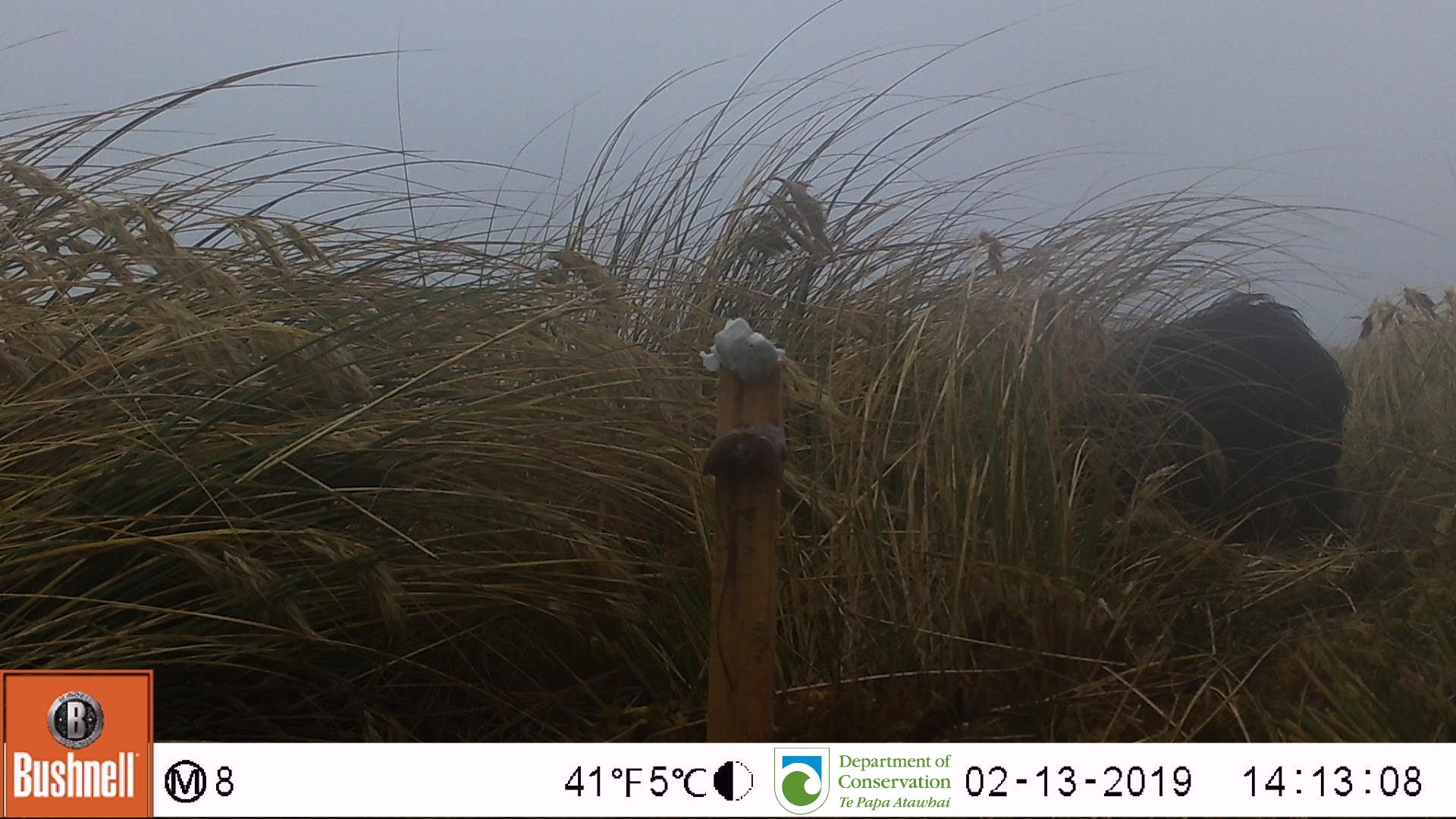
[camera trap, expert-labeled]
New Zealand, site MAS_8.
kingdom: Animalia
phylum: Chordata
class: Mammalia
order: Artiodactyla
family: Suidae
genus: Sus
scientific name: Sus scrofa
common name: pig